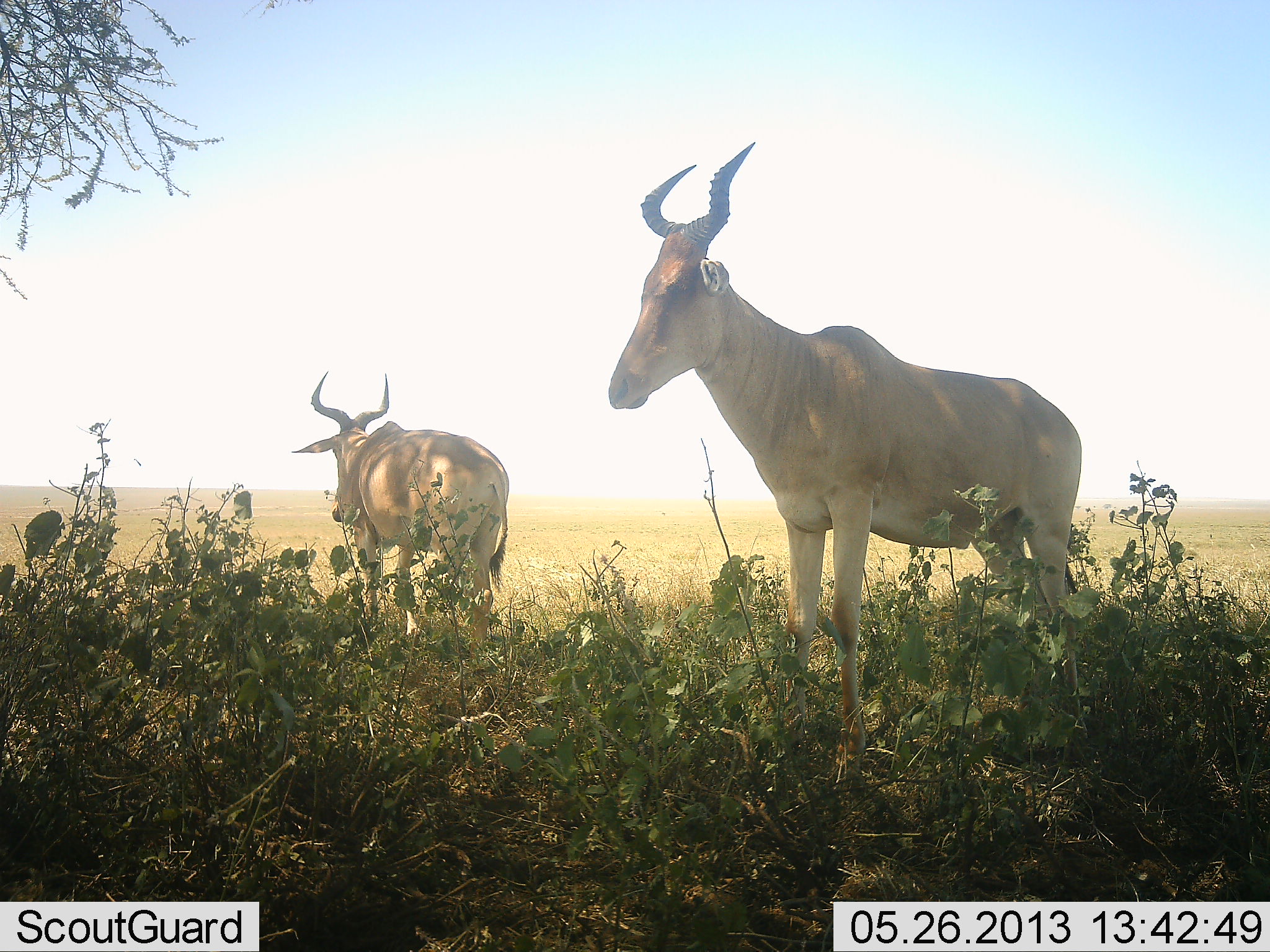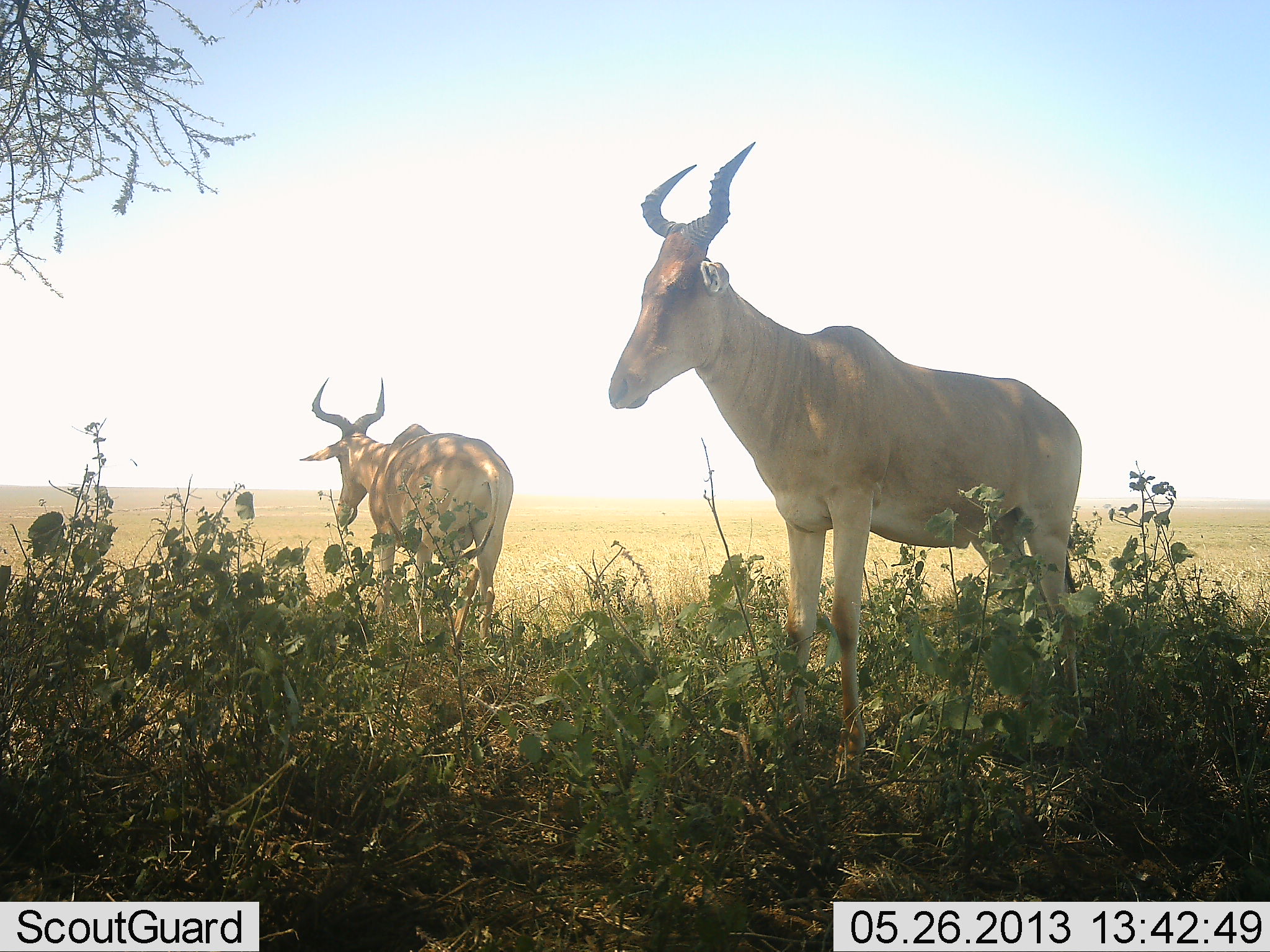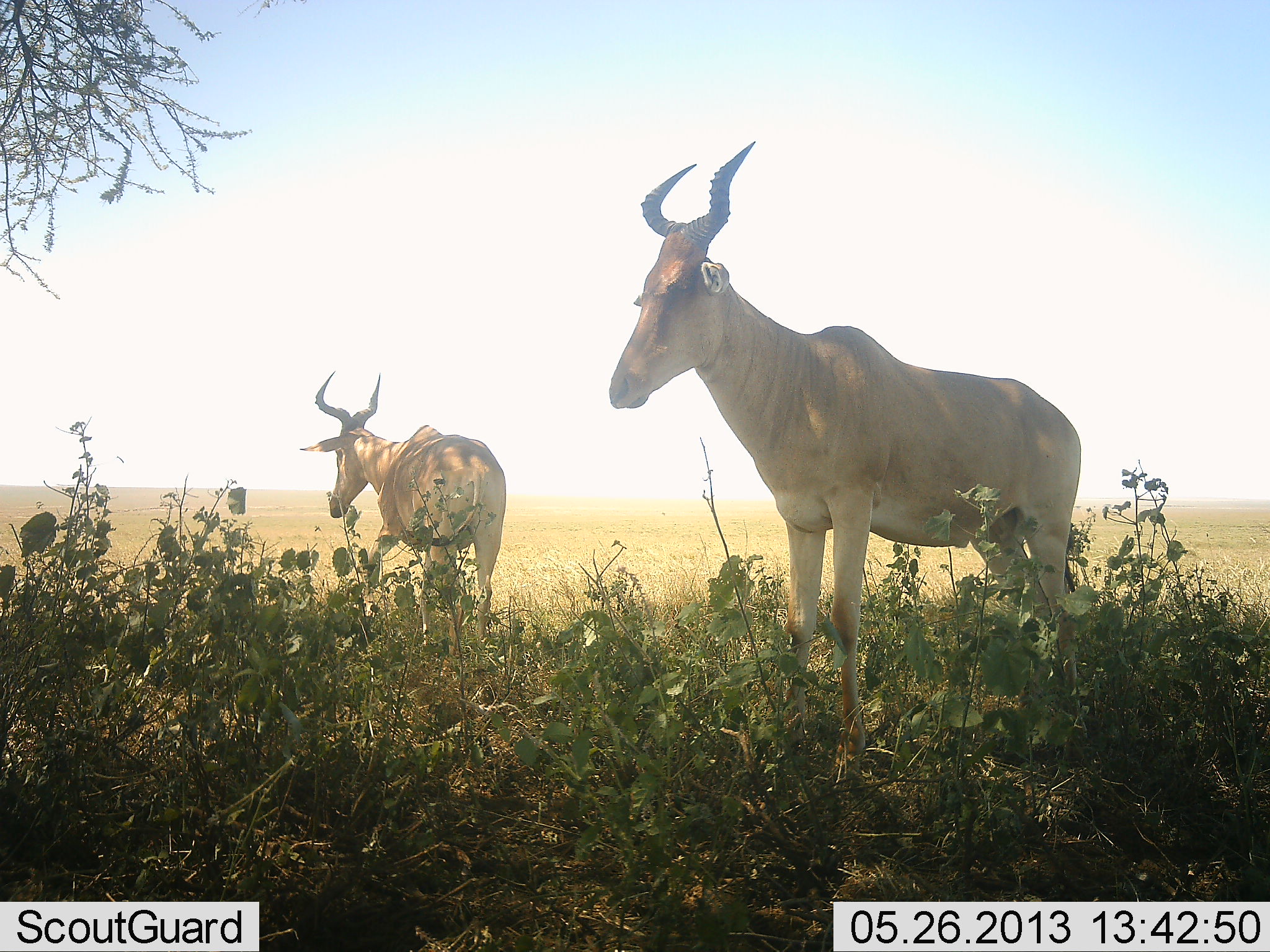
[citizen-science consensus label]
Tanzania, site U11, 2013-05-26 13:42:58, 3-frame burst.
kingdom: Animalia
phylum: Chordata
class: Mammalia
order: Artiodactyla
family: Bovidae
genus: Alcelaphus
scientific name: Alcelaphus buselaphus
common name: hartebeest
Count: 2.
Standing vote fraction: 94%.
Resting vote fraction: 3%.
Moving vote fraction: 11%.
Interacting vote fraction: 0%.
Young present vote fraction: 3%.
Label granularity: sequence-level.